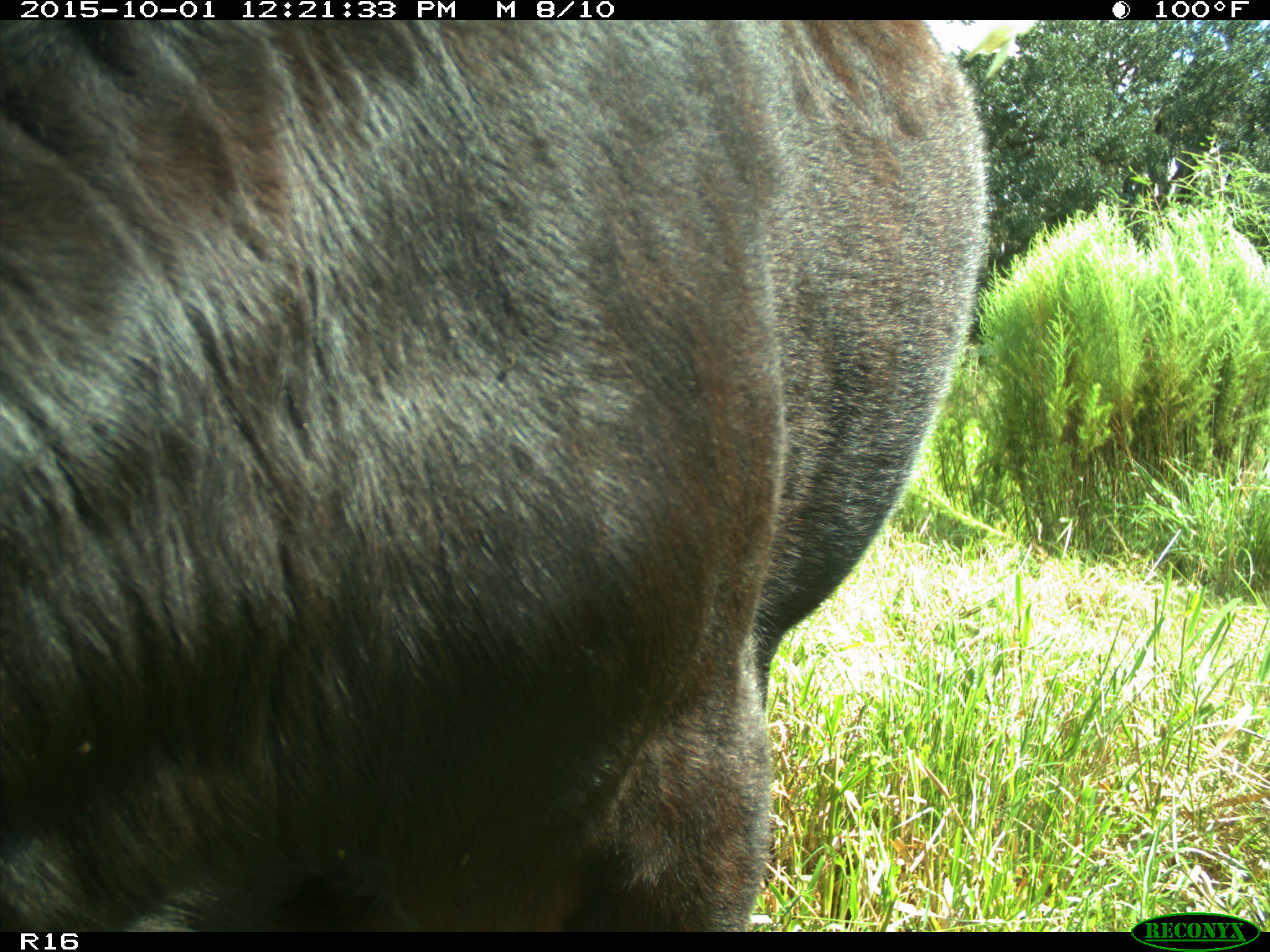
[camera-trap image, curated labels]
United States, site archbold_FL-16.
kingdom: Animalia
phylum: Chordata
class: Mammalia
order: Artiodactyla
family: Bovidae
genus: Bos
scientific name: Bos taurus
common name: domestic cow